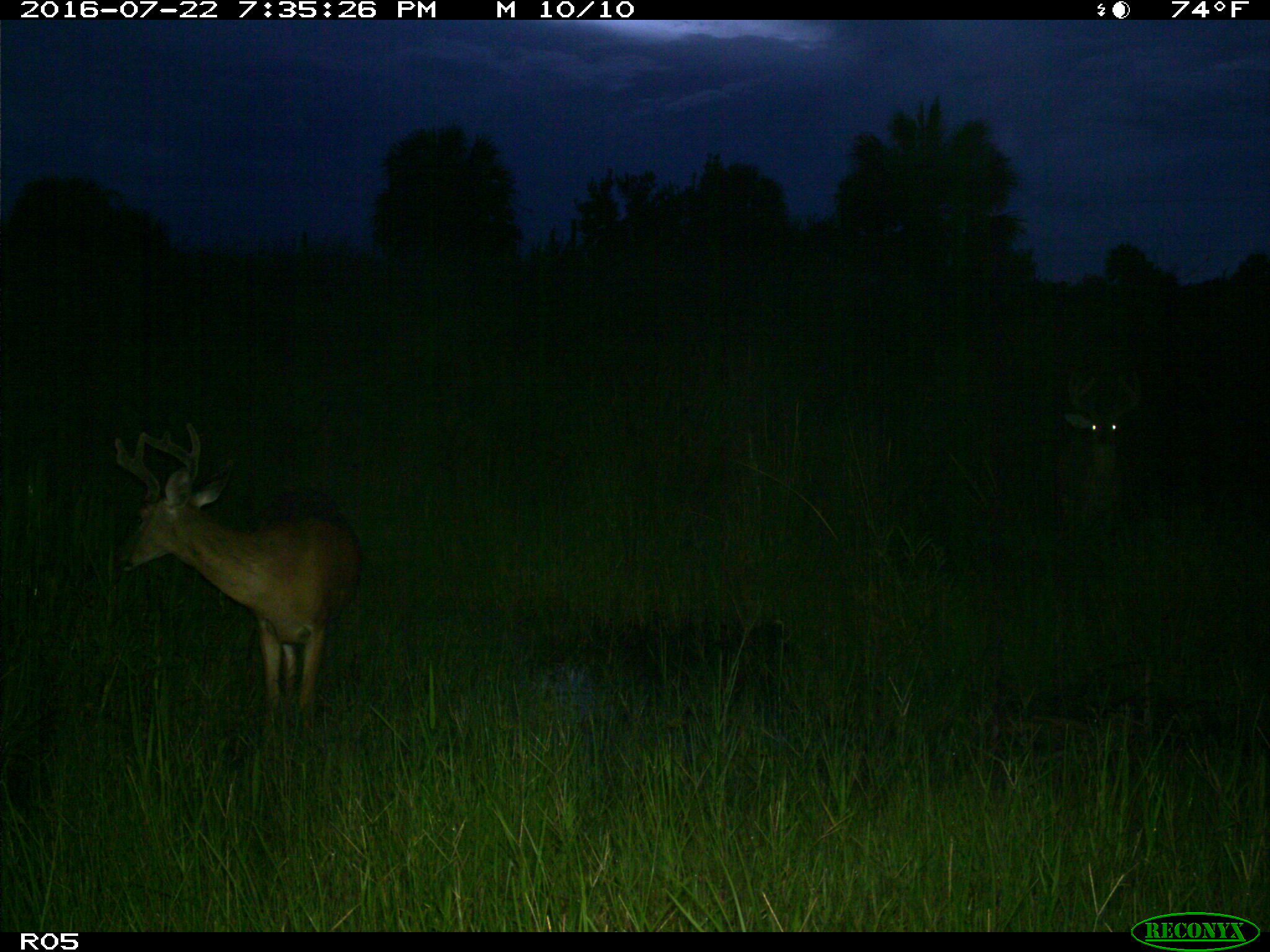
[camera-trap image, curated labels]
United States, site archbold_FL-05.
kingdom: Animalia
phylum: Chordata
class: Mammalia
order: Artiodactyla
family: Cervidae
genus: Odocoileus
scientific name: Odocoileus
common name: deer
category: unidentified deer